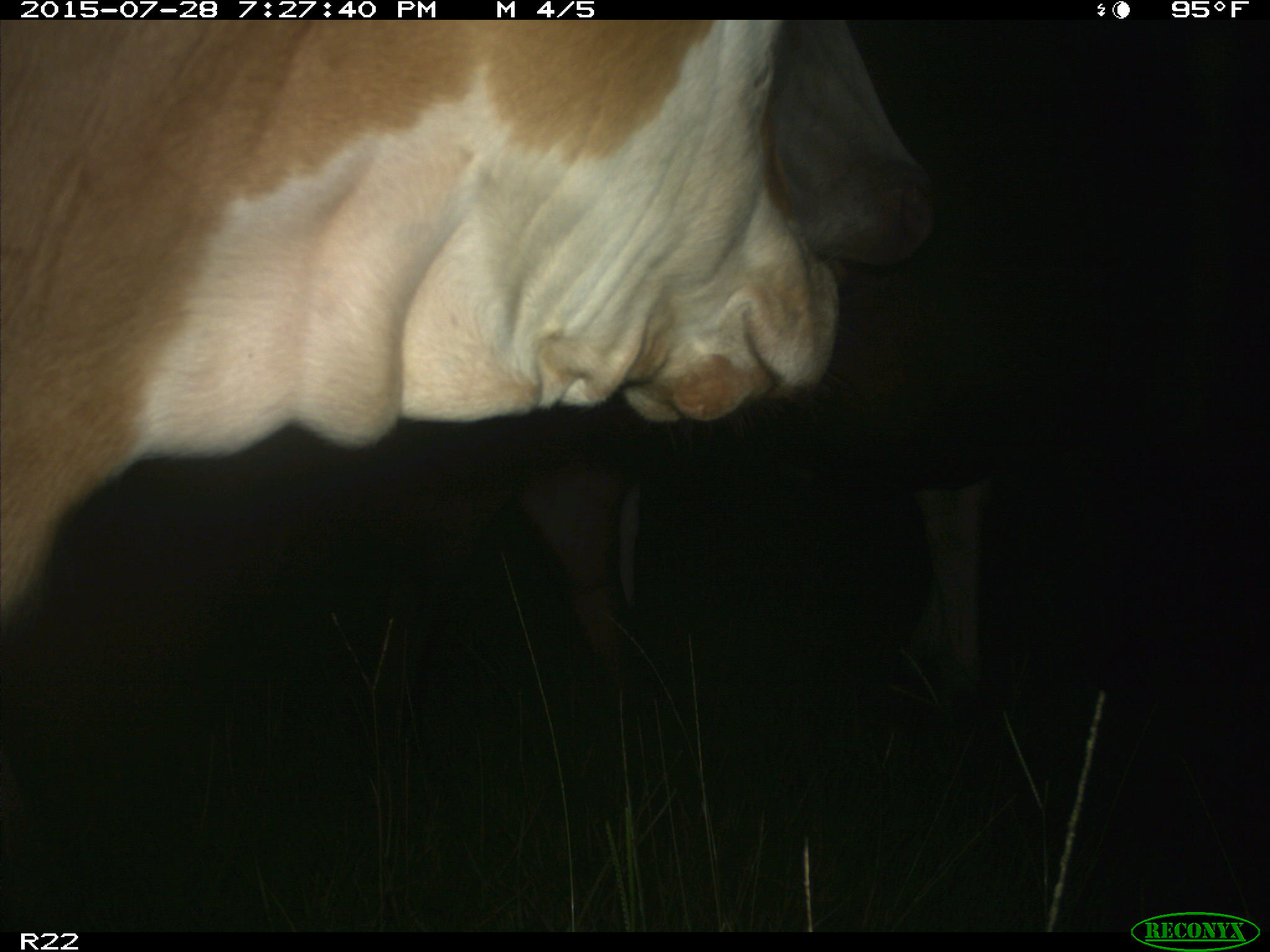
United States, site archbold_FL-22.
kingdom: Animalia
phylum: Chordata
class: Mammalia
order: Artiodactyla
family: Bovidae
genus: Bos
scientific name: Bos taurus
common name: domestic cow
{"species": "Bos taurus (domestic cow)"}